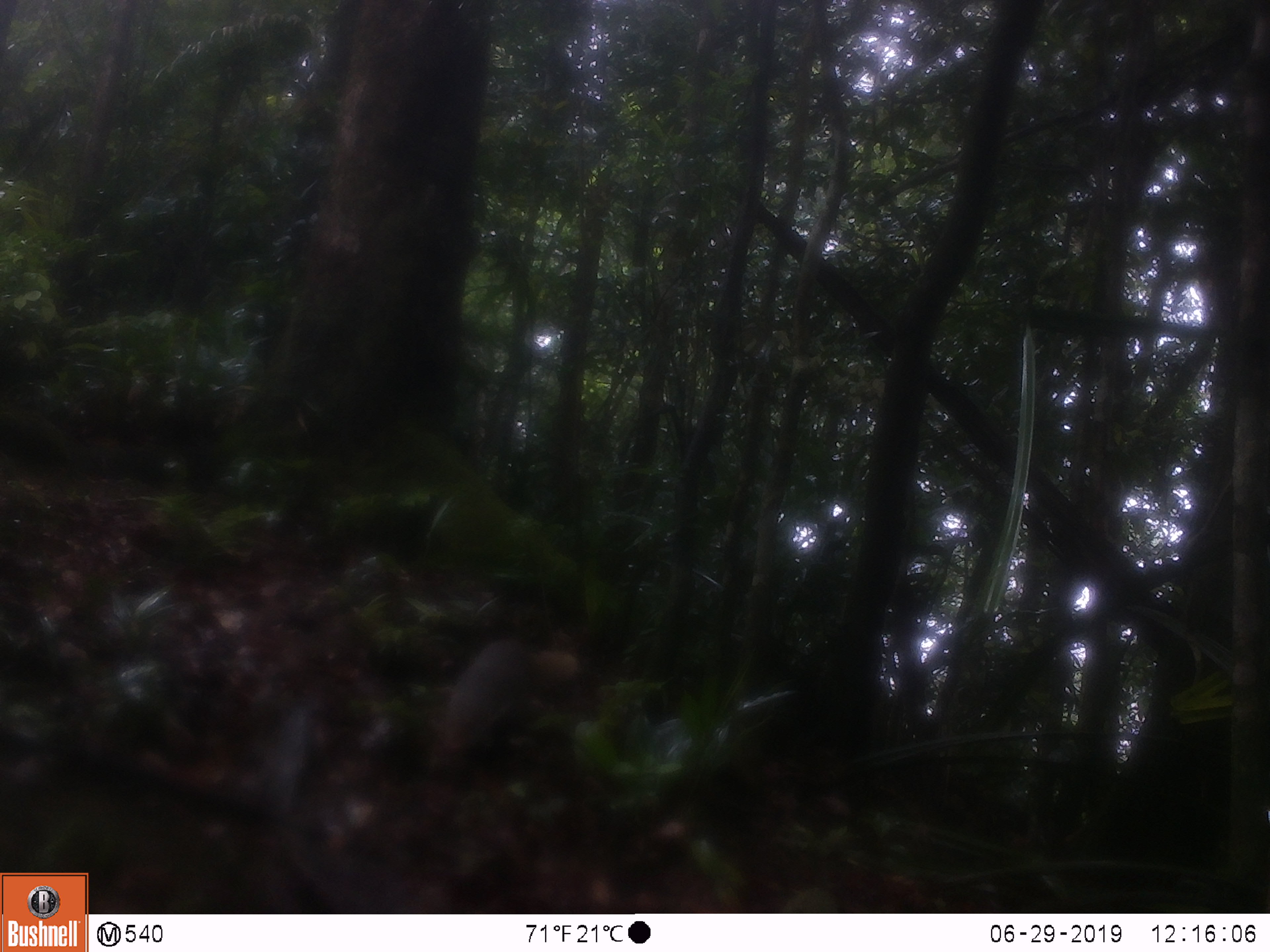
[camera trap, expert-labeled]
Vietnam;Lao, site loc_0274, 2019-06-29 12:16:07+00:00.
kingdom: Animalia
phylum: Chordata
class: Mammalia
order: Carnivora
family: Herpestidae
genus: Urva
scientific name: Urva urva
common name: crab-eating mongoose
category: crab eating mongoose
Crab eating mongoose (crab-eating mongoose) (Urva urva). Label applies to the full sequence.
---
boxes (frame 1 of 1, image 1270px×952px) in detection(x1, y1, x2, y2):
crab eating mongoose: detection(426, 638, 531, 775); detection(254, 830, 411, 910)